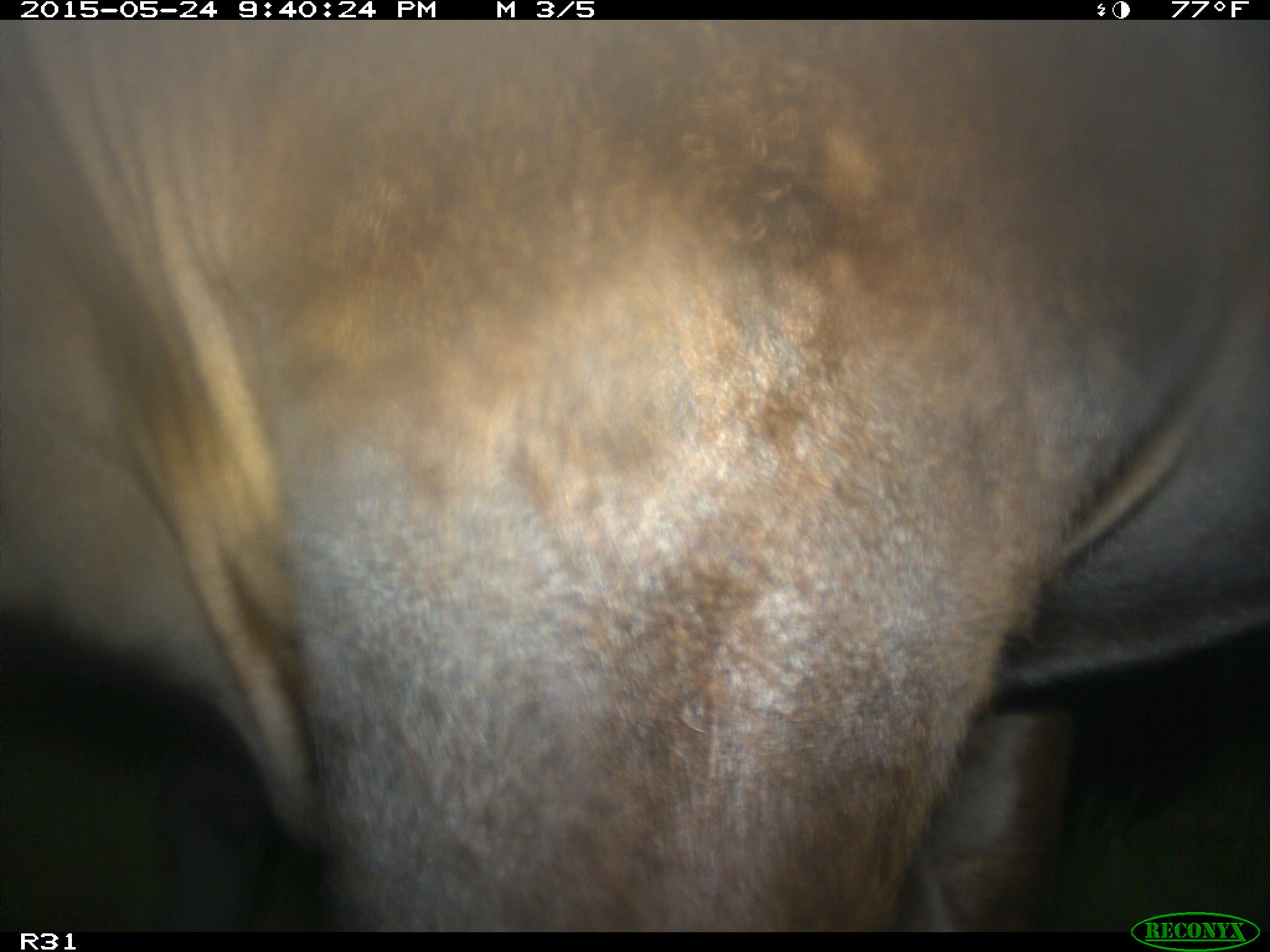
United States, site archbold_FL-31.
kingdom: Animalia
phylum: Chordata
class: Mammalia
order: Artiodactyla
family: Bovidae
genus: Bos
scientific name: Bos taurus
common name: domestic cow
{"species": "Bos taurus (domestic cow)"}